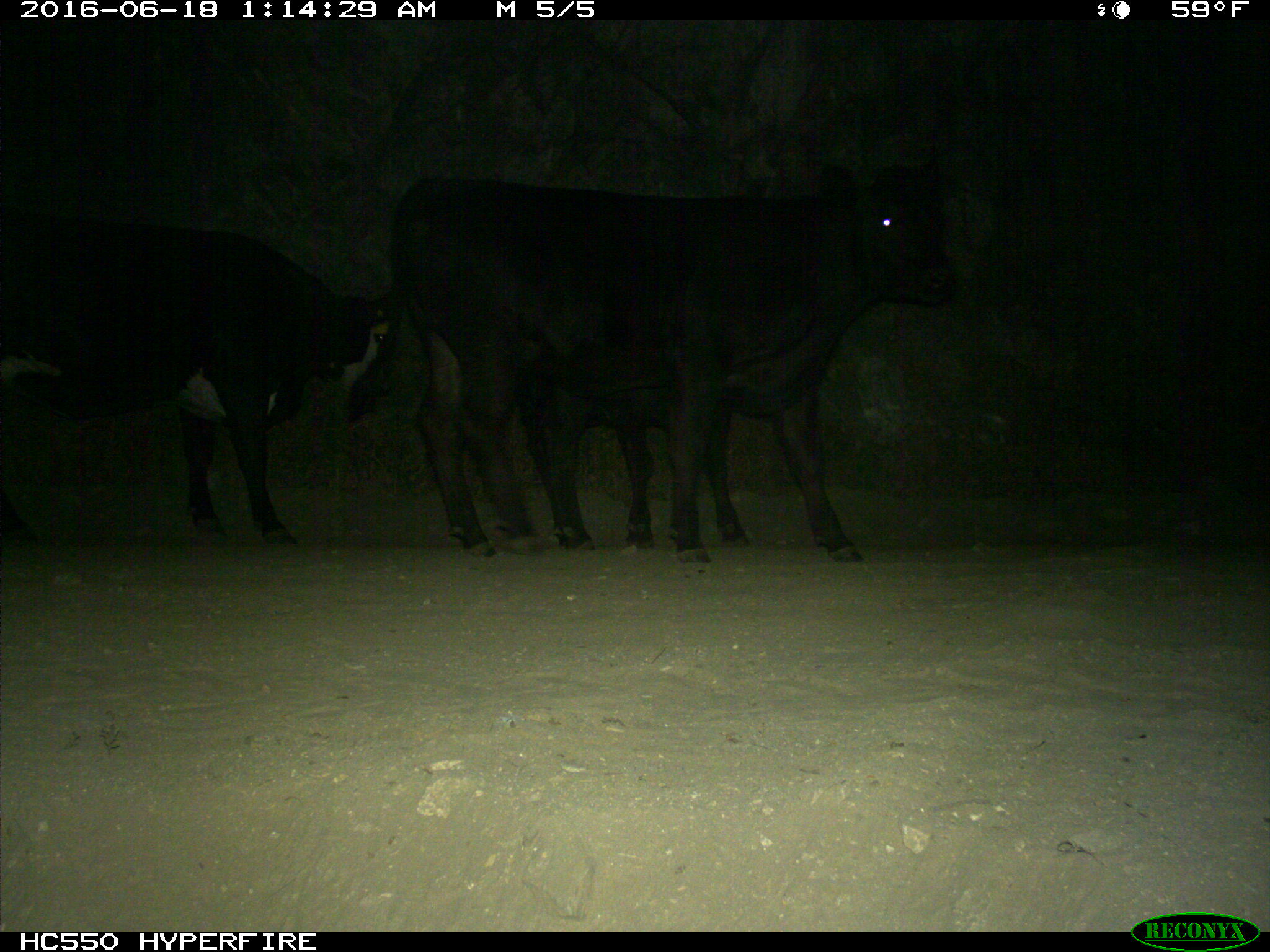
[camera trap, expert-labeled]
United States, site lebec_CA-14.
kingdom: Animalia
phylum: Chordata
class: Mammalia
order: Artiodactyla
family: Bovidae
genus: Bos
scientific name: Bos taurus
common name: domestic cow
Bos taurus (domestic cow).